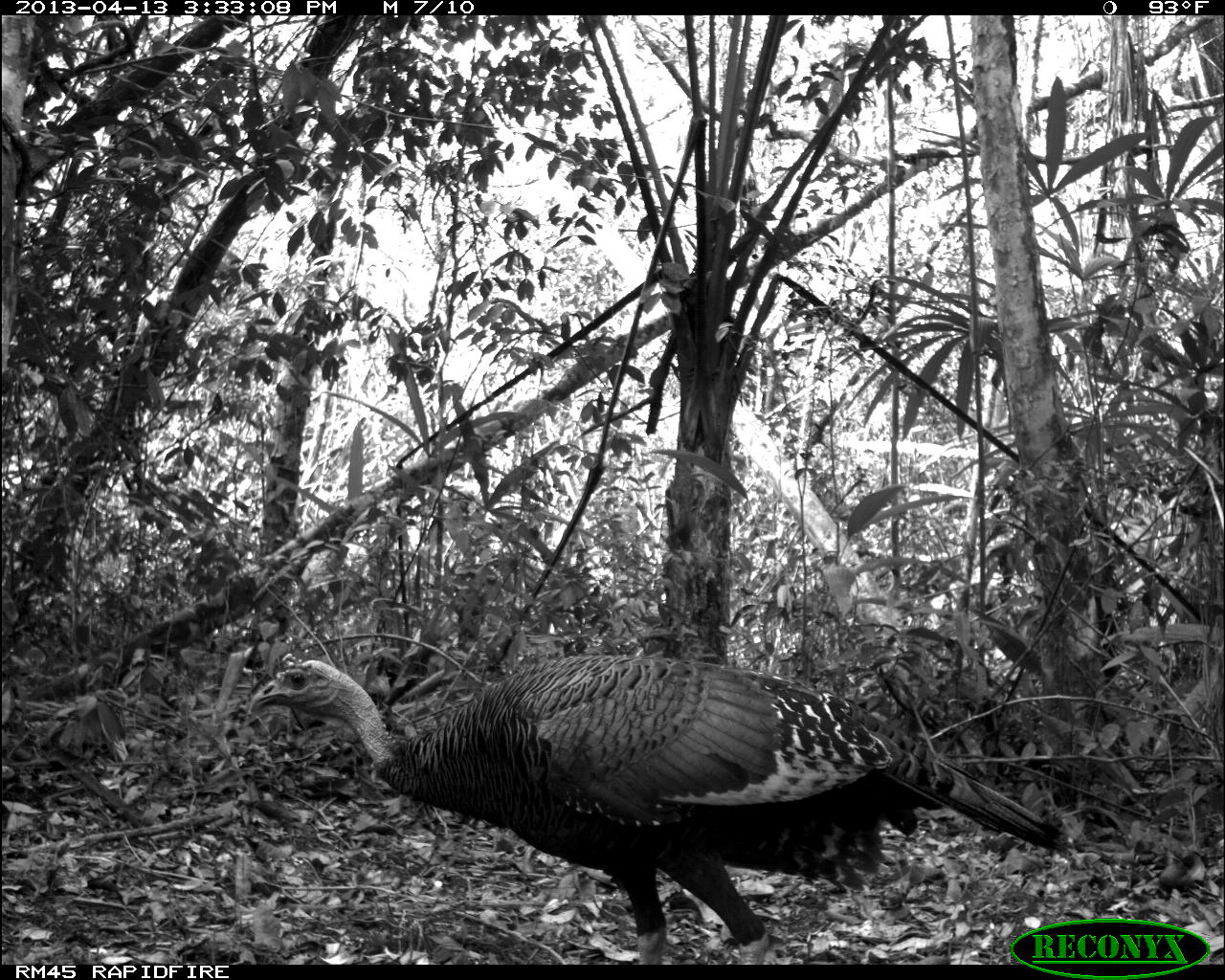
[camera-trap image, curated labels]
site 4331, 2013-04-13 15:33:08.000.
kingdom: Animalia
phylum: Chordata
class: Aves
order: Galliformes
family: Phasianidae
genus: Meleagris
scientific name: Meleagris ocellata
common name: ocellated turkey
Meleagris ocellata (ocellated turkey), count 1, sex male.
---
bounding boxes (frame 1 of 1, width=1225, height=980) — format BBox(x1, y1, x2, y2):
meleagris ocellata: BBox(249, 653, 1077, 963)